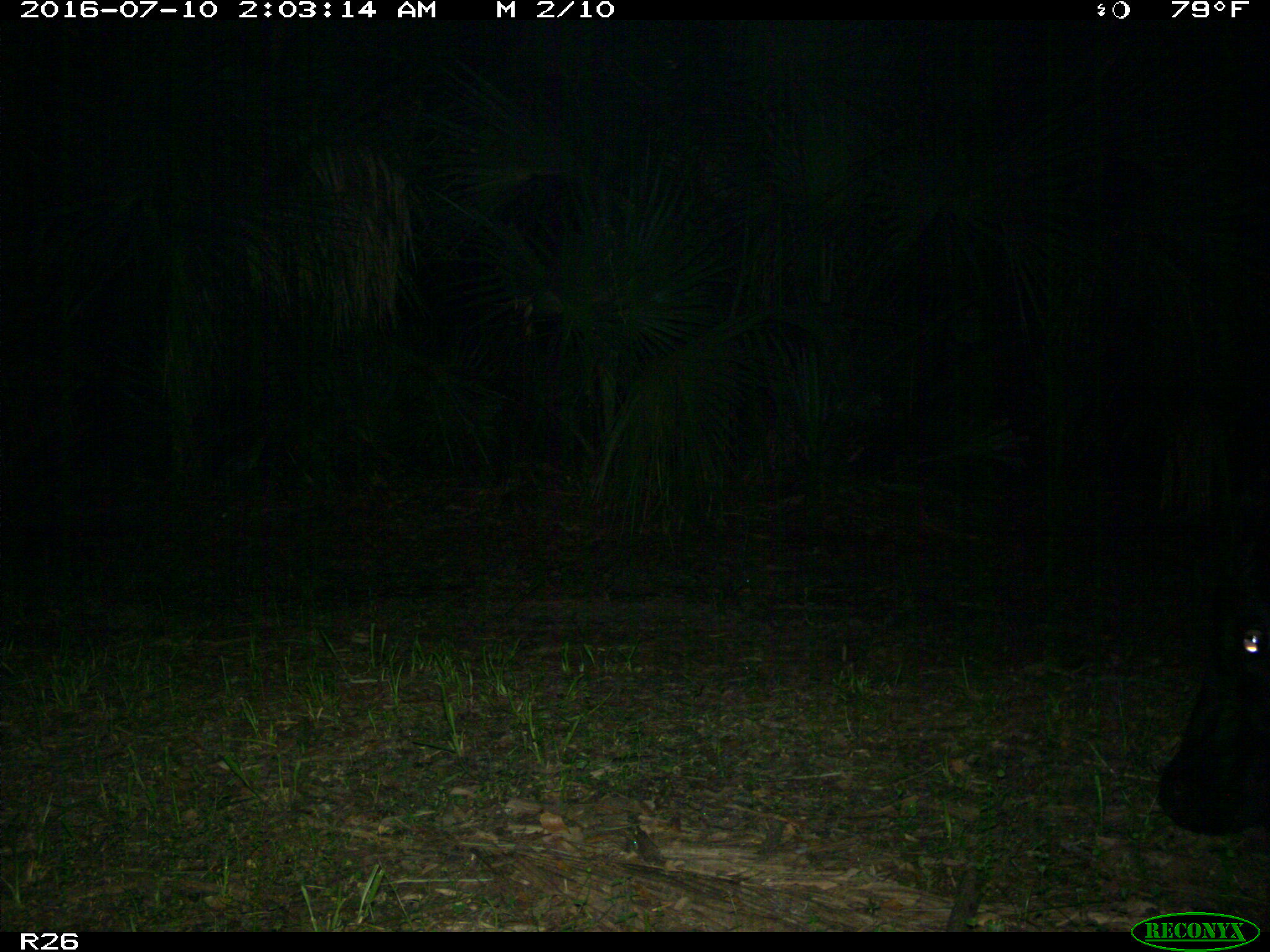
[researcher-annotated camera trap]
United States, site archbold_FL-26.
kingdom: Animalia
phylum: Chordata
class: Mammalia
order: Artiodactyla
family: Bovidae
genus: Bos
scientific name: Bos taurus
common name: domestic cow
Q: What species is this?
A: Bos taurus (domestic cow).